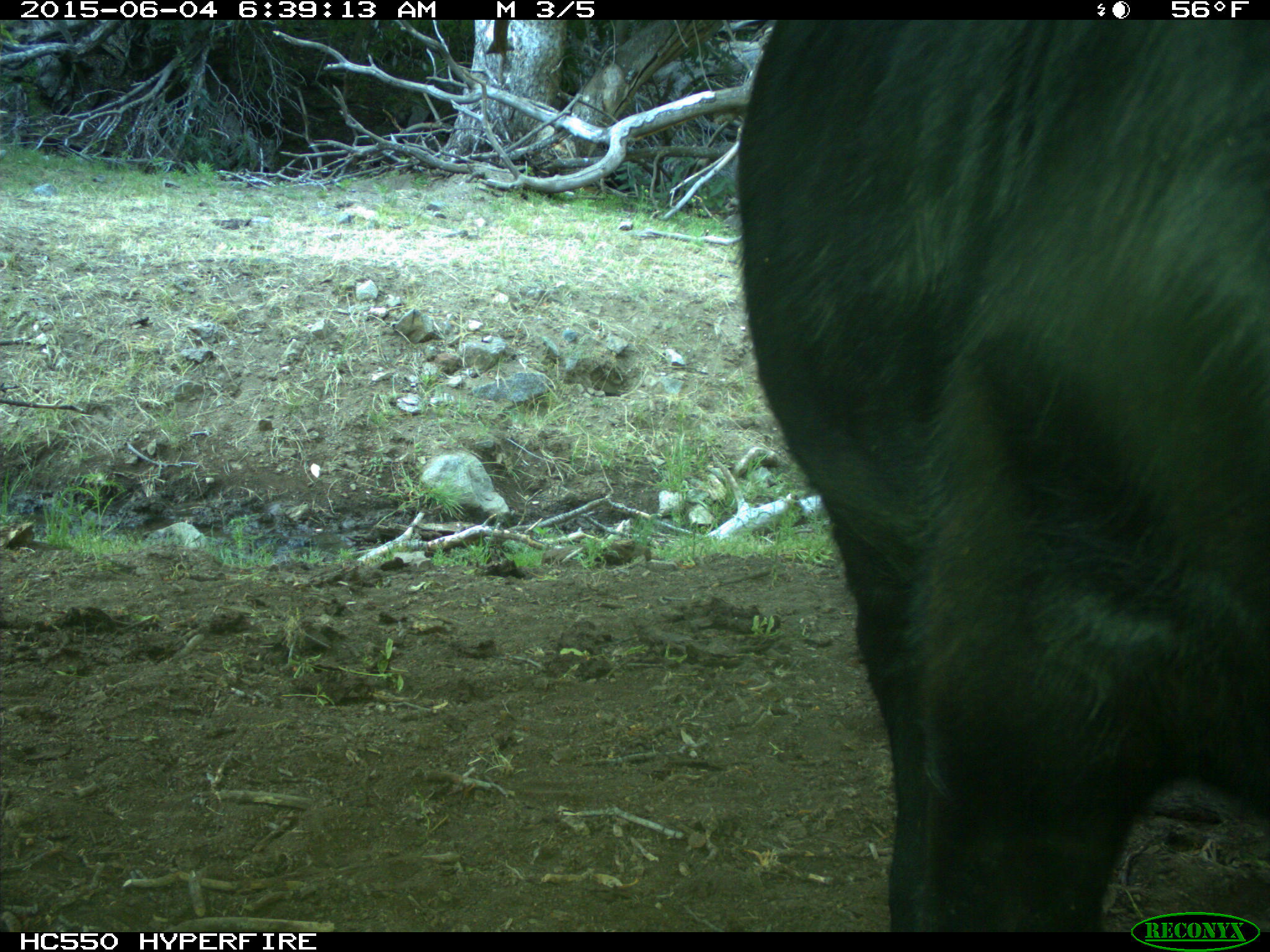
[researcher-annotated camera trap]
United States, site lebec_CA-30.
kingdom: Animalia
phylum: Chordata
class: Mammalia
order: Artiodactyla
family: Bovidae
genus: Bos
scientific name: Bos taurus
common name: domestic cow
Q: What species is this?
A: Bos taurus (domestic cow).